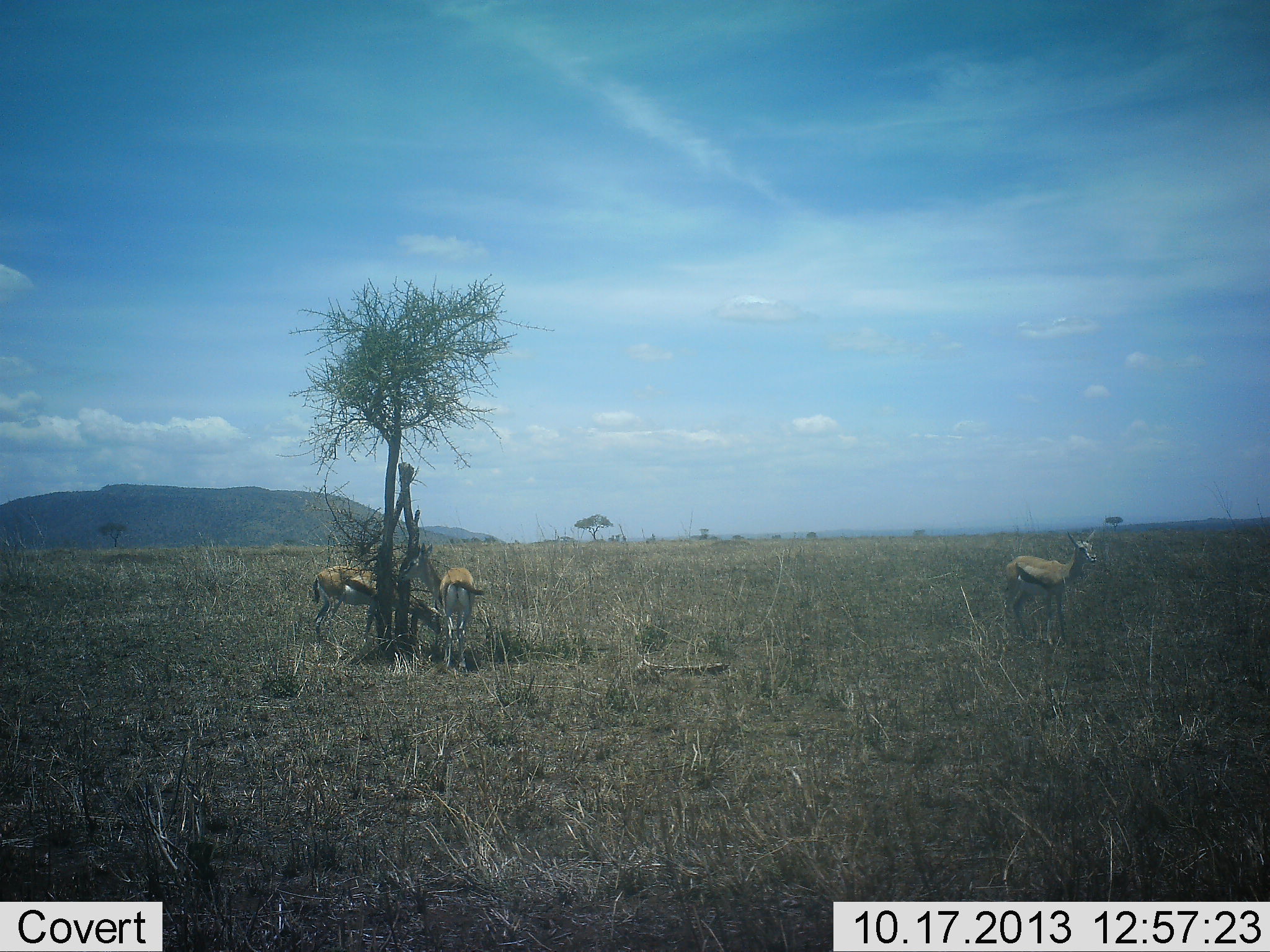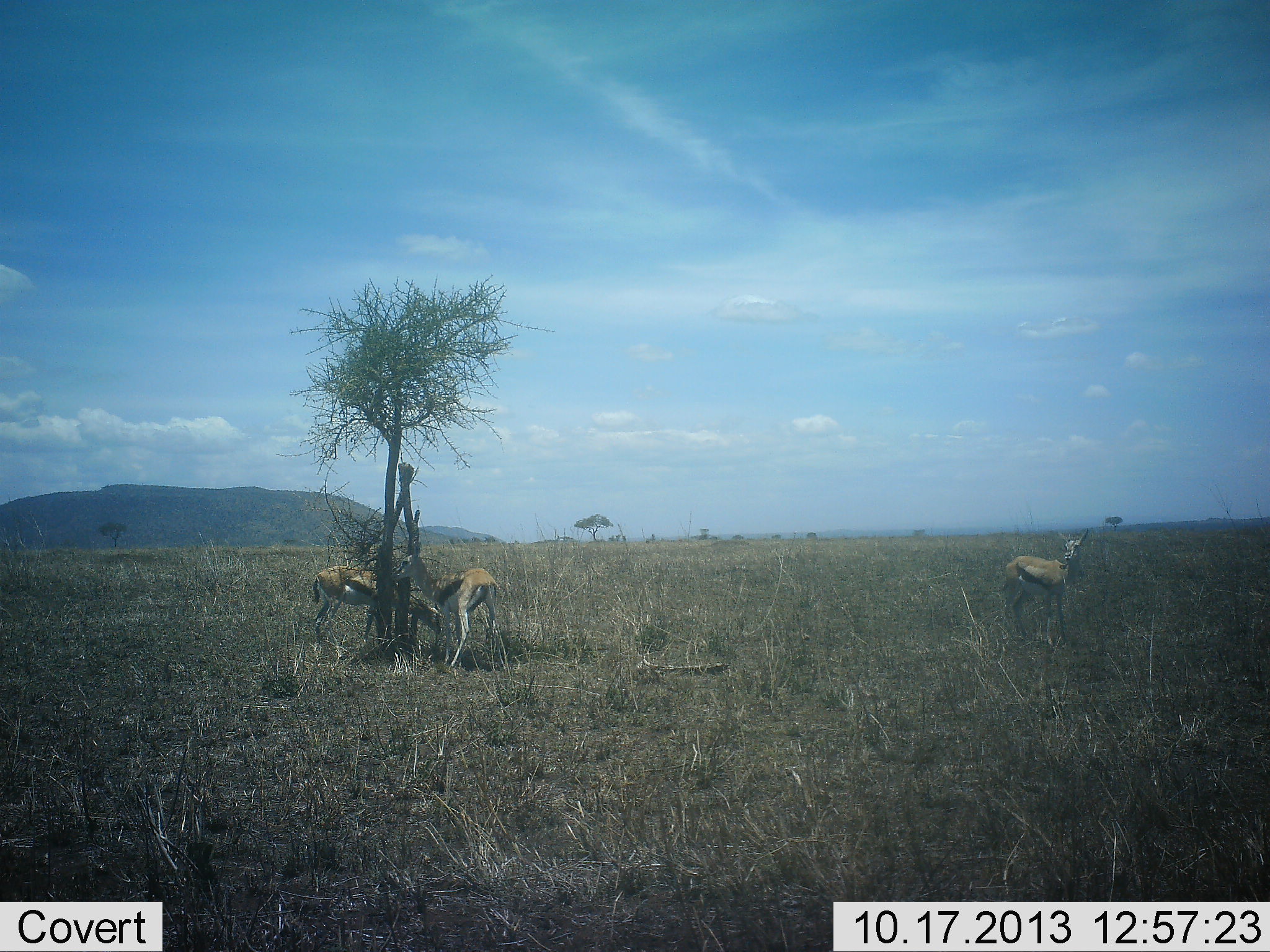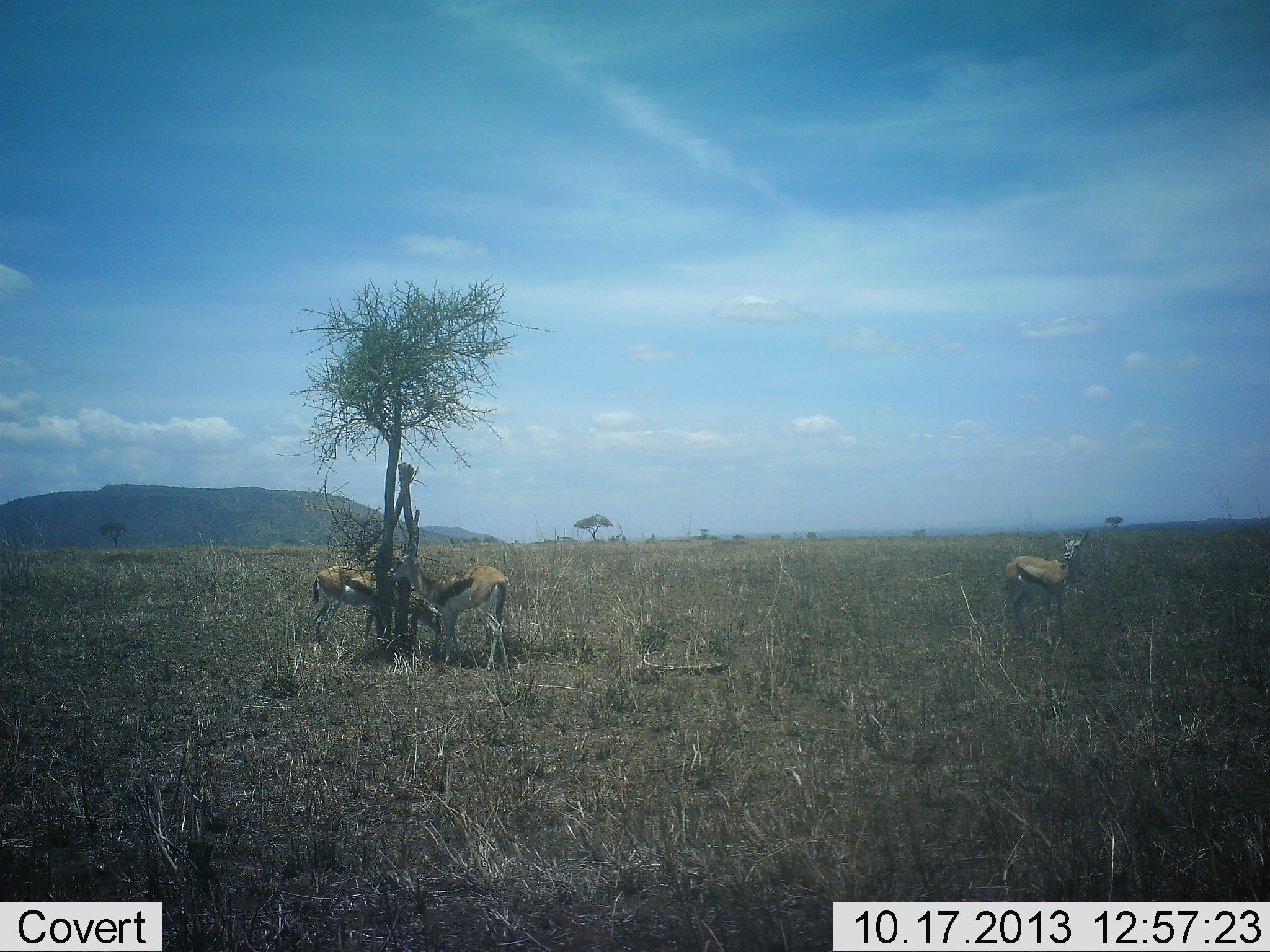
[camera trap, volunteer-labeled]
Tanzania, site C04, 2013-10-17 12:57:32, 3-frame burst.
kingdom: Animalia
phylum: Chordata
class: Mammalia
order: Artiodactyla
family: Bovidae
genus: Eudorcas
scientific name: Eudorcas thomsonii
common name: thomson's gazelle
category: gazellethomsons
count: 3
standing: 80%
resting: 20%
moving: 0%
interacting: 0%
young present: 0%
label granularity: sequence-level